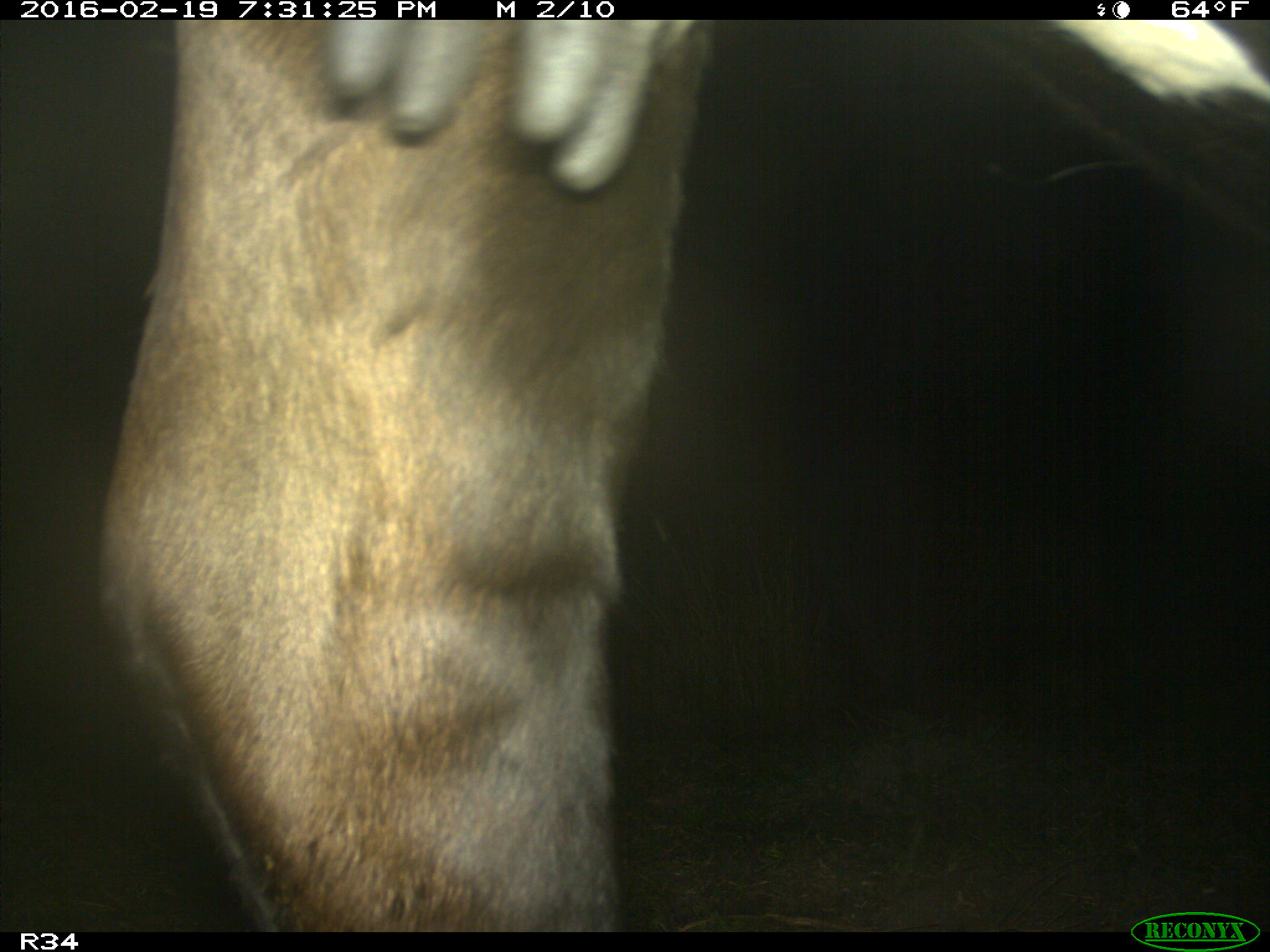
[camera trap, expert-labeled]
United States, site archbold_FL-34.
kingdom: Animalia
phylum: Chordata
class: Mammalia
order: Artiodactyla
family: Bovidae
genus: Bos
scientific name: Bos taurus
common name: domestic cow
Bos taurus (domestic cow).